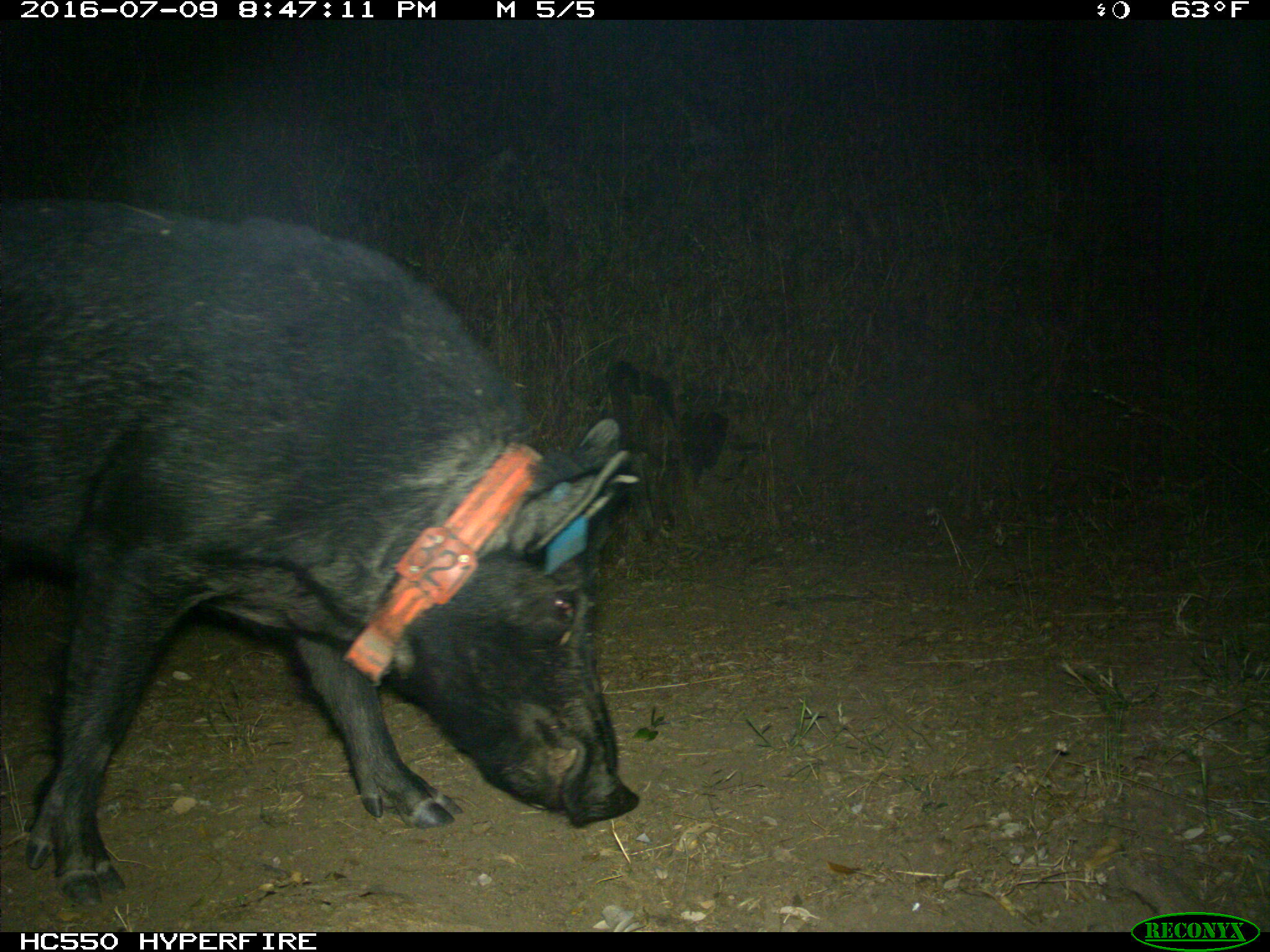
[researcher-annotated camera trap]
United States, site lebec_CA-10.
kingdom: Animalia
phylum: Chordata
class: Mammalia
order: Artiodactyla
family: Suidae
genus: Sus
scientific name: Sus scrofa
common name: wild boar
Sus scrofa (wild boar).